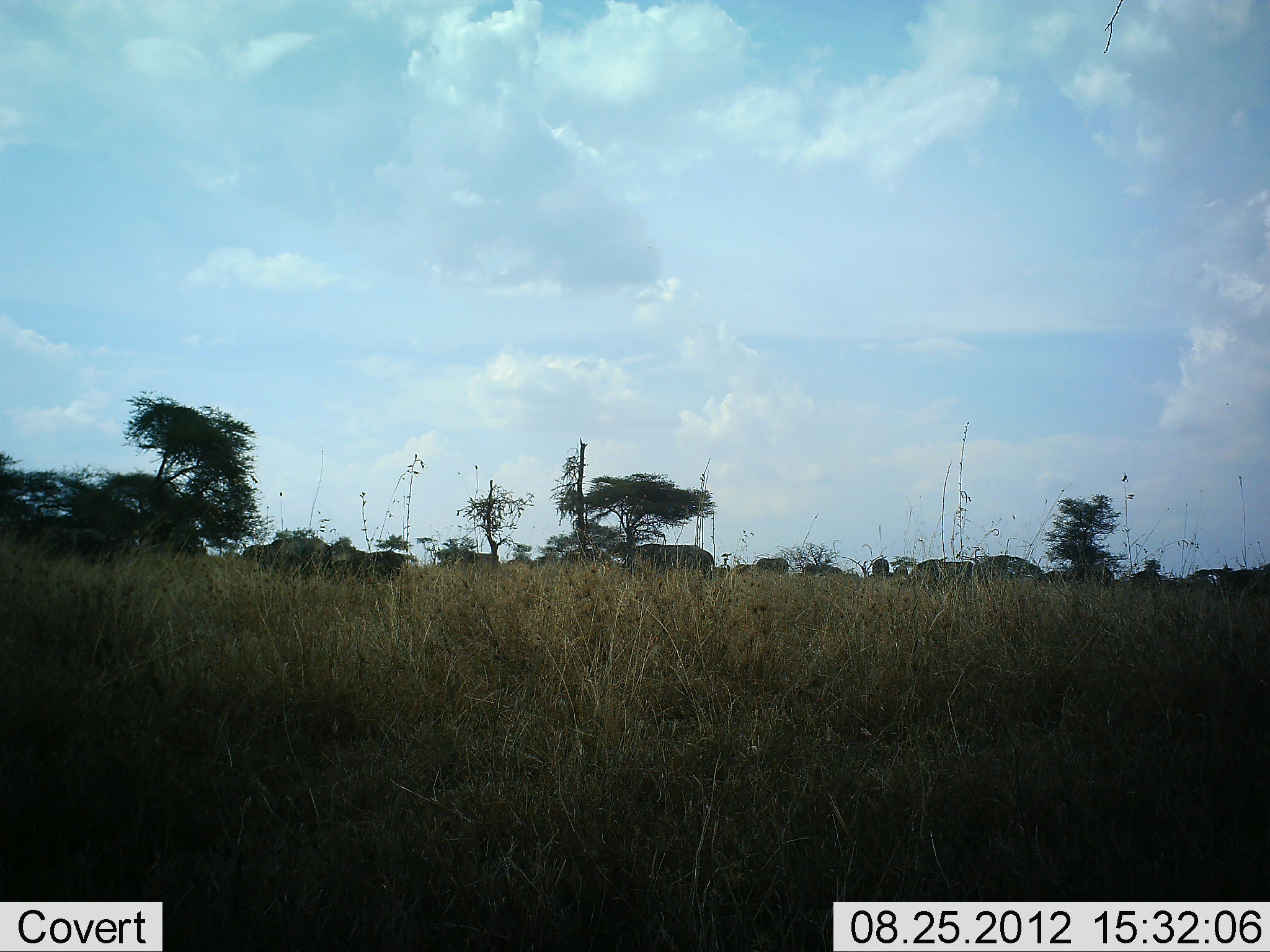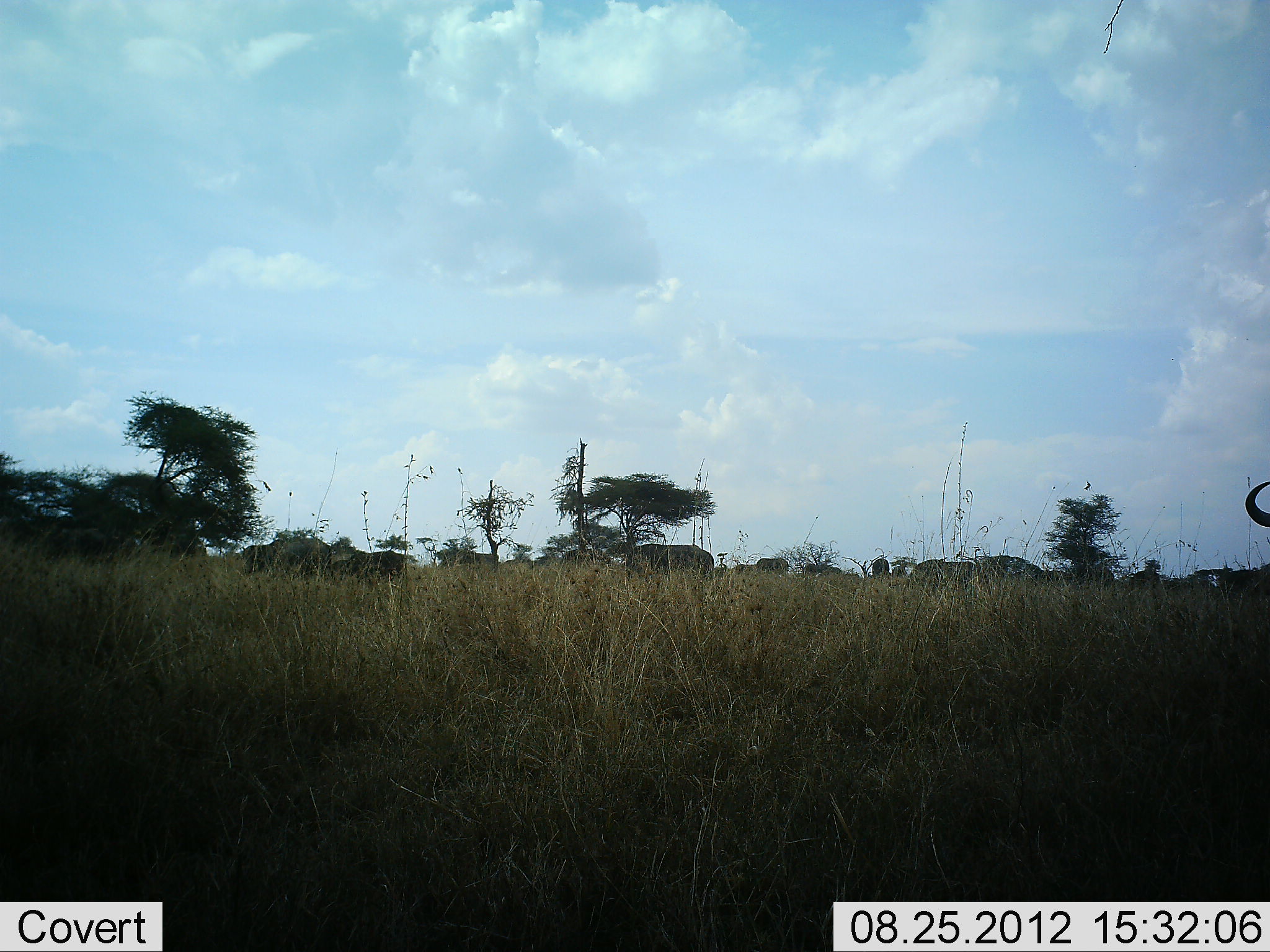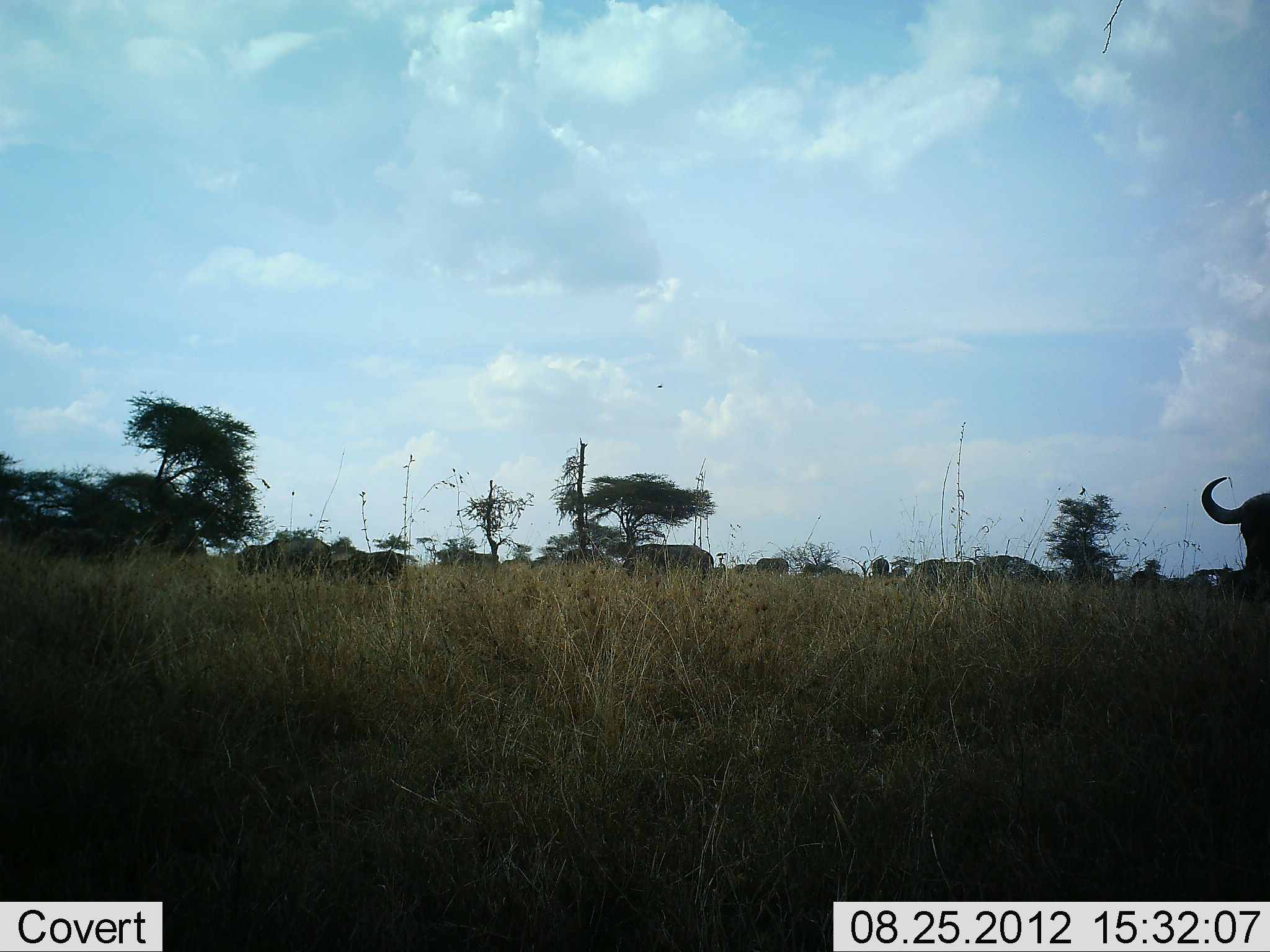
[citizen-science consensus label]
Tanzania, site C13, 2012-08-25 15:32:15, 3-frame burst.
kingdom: Animalia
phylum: Chordata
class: Mammalia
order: Artiodactyla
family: Bovidae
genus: Connochaetes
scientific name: Connochaetes taurinus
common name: blue wildebeest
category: wildebeest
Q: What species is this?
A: Wildebeest (blue wildebeest) (Connochaetes taurinus).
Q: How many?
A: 7.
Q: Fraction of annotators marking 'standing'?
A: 58%.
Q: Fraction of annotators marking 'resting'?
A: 8%.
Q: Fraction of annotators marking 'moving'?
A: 58%.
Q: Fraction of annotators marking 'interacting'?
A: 0%.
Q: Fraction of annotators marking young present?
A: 0%.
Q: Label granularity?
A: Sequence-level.